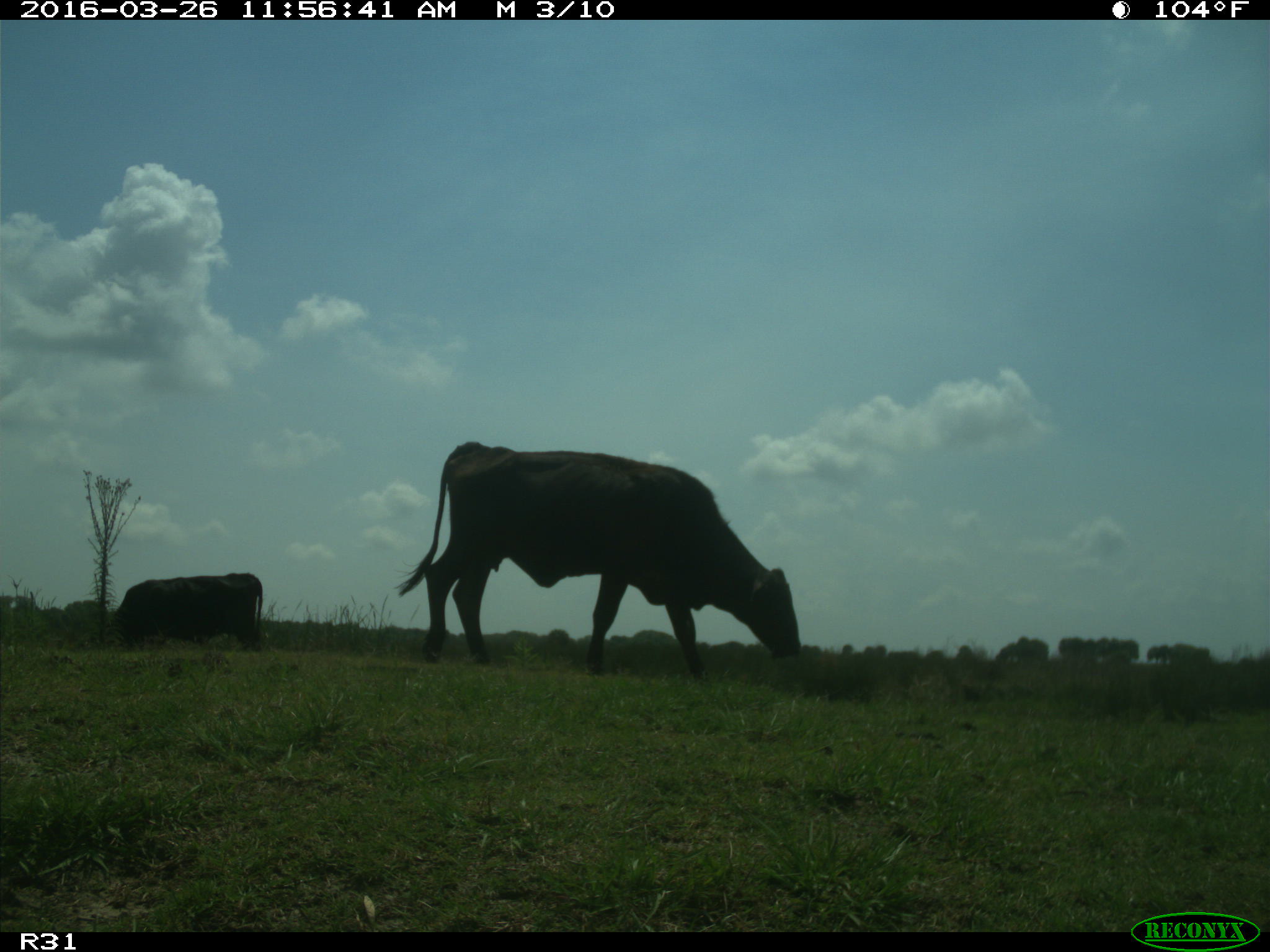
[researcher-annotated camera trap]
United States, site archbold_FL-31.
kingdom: Animalia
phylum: Chordata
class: Mammalia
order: Artiodactyla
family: Bovidae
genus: Bos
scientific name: Bos taurus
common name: domestic cow